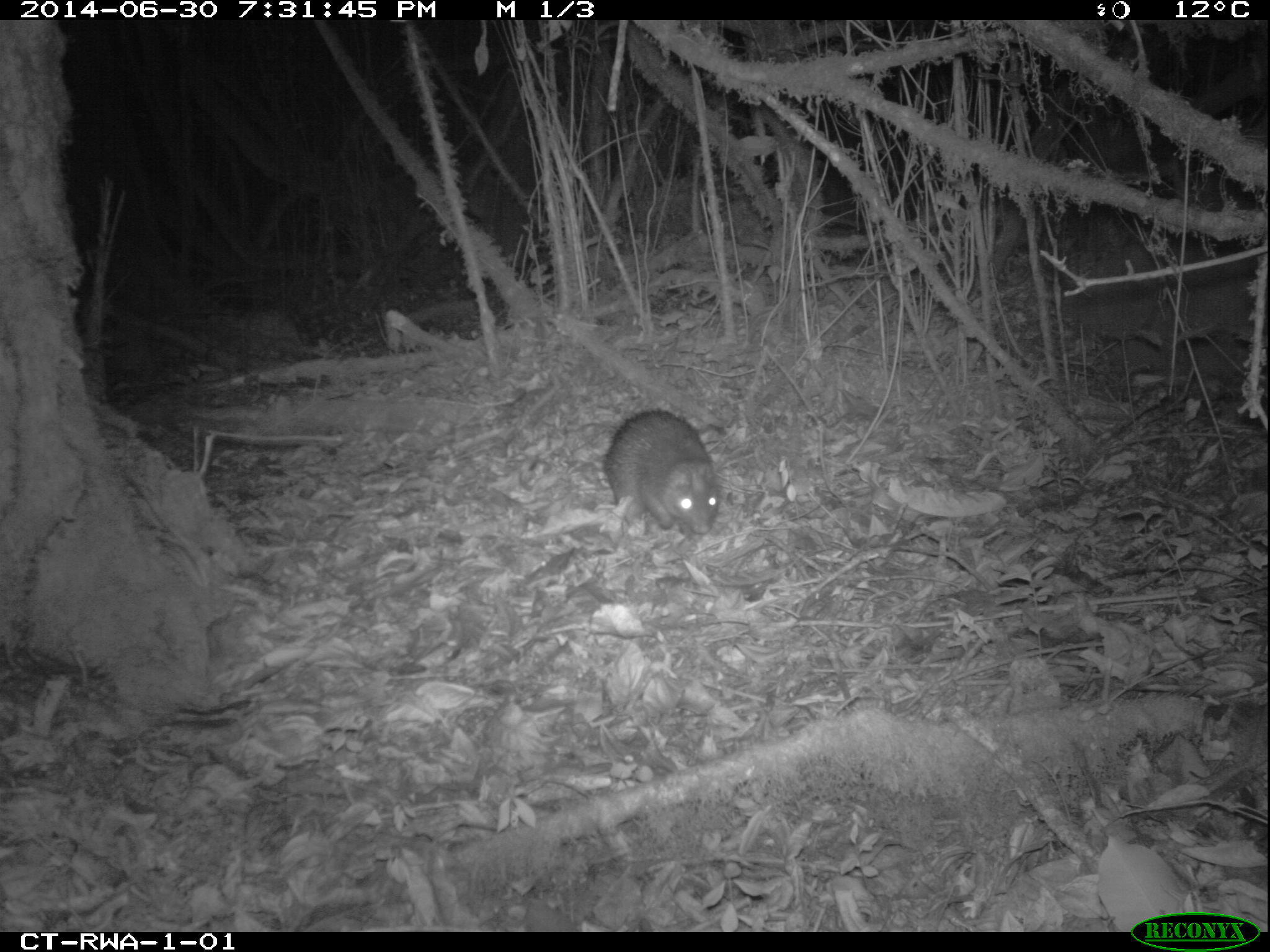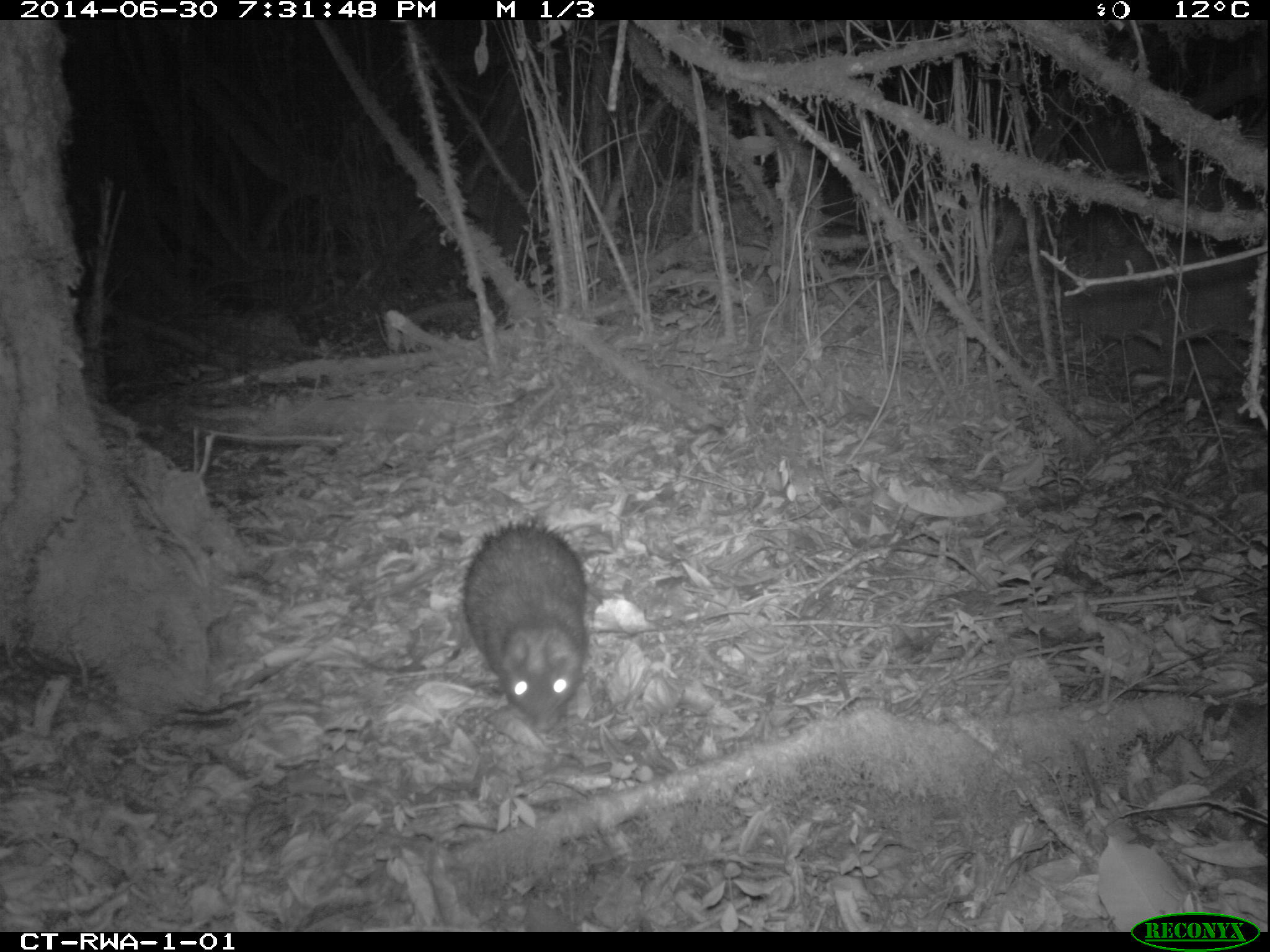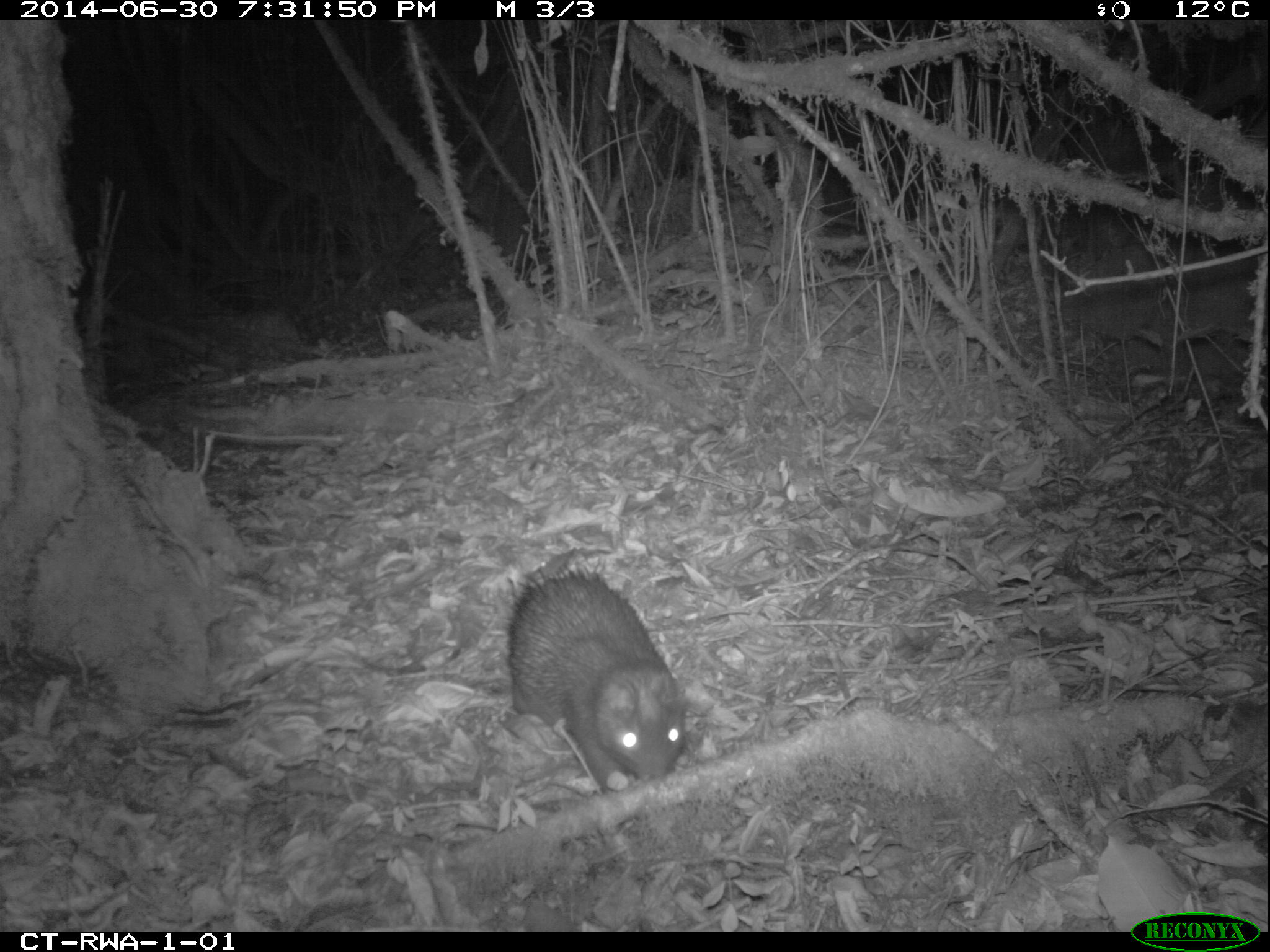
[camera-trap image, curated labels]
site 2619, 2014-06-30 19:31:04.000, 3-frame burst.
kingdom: Animalia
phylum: Chordata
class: Mammalia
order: Rodentia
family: Hystricidae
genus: Atherurus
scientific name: Atherurus africanus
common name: african brush-tailed porcupine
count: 1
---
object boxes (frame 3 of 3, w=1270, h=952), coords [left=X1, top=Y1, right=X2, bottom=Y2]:
atherurus africanus: [left=507, top=563, right=688, bottom=793]